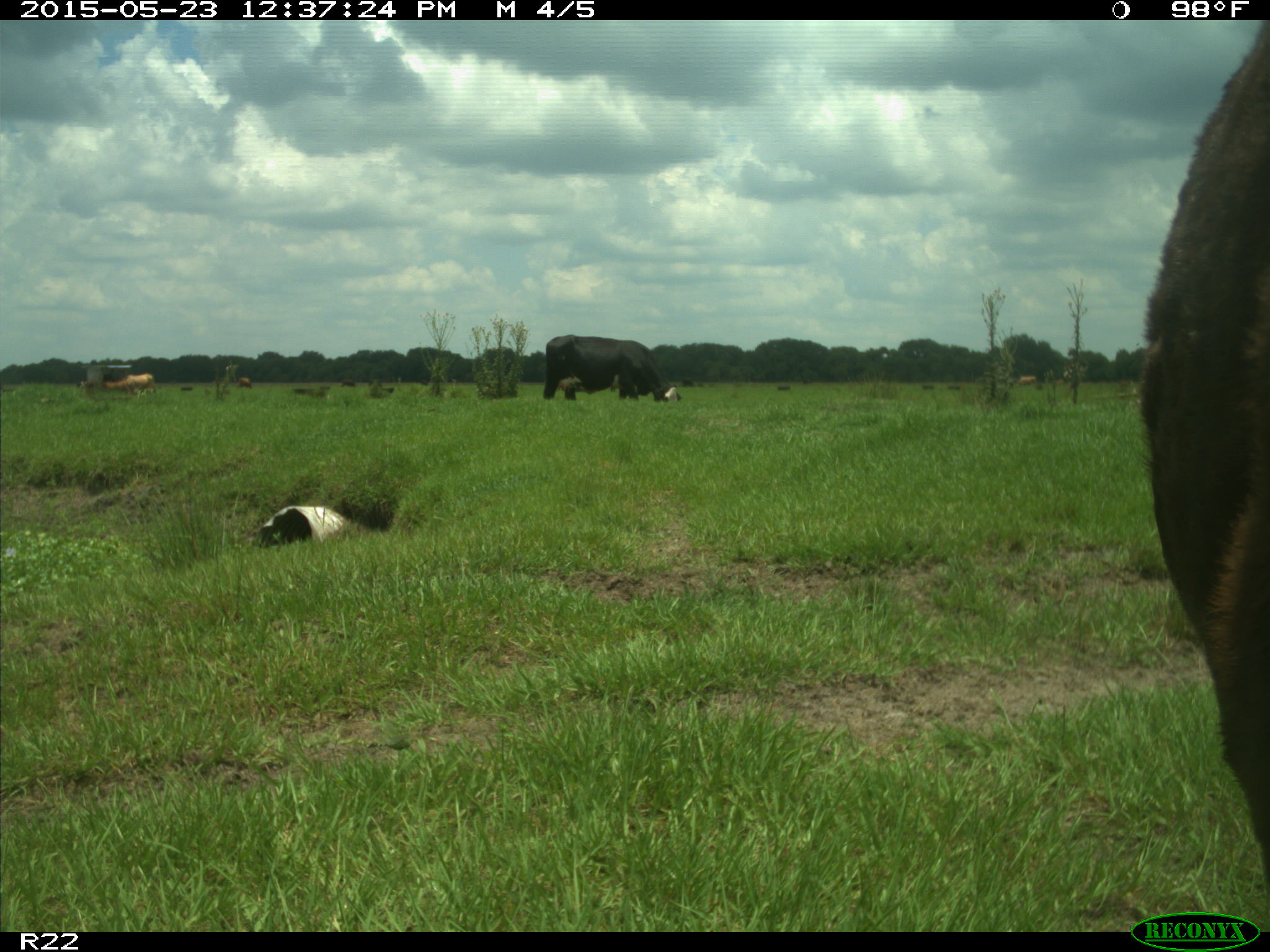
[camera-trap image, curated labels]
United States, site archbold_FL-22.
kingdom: Animalia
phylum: Chordata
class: Mammalia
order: Artiodactyla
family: Bovidae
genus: Bos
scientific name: Bos taurus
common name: domestic cow